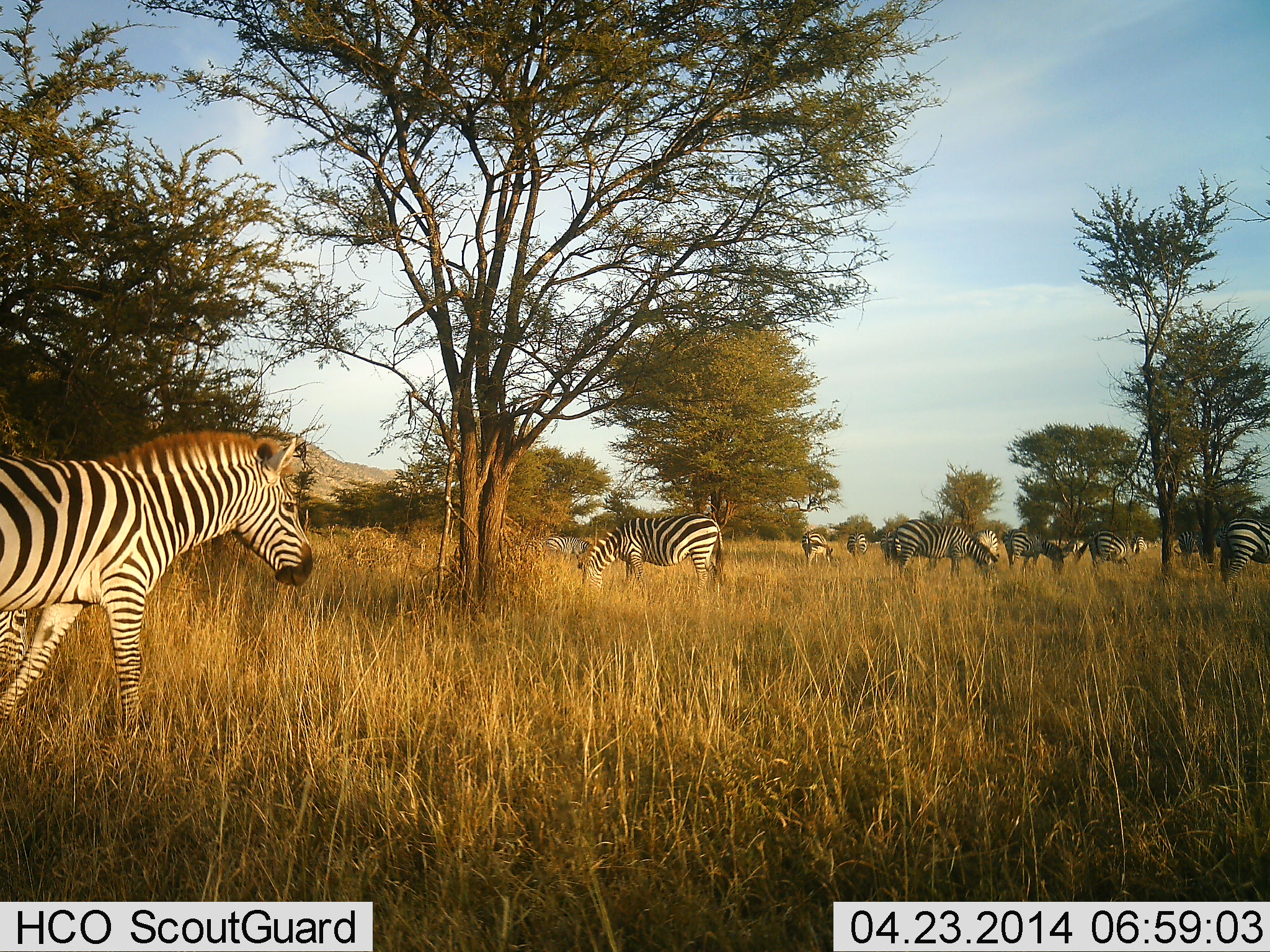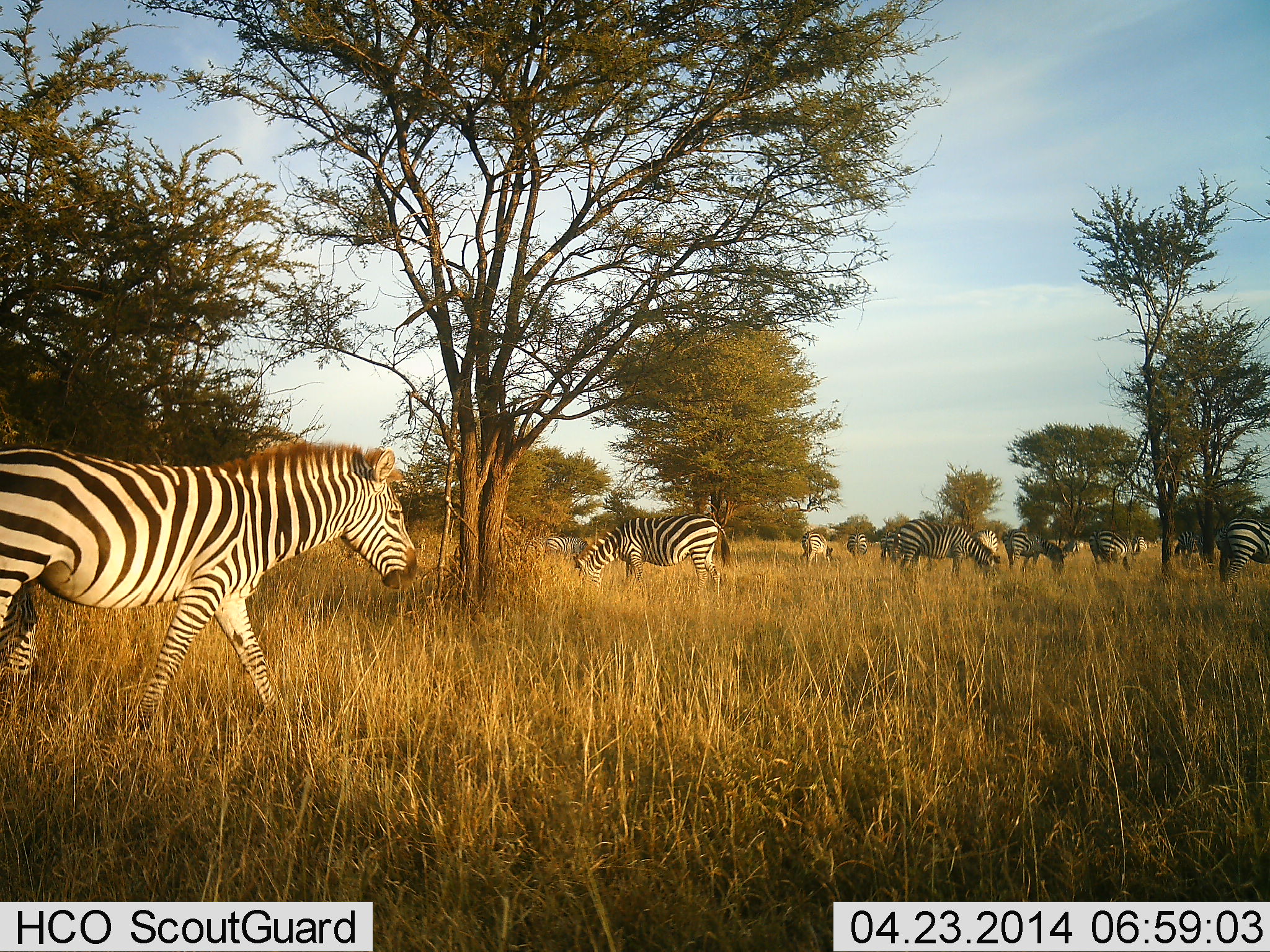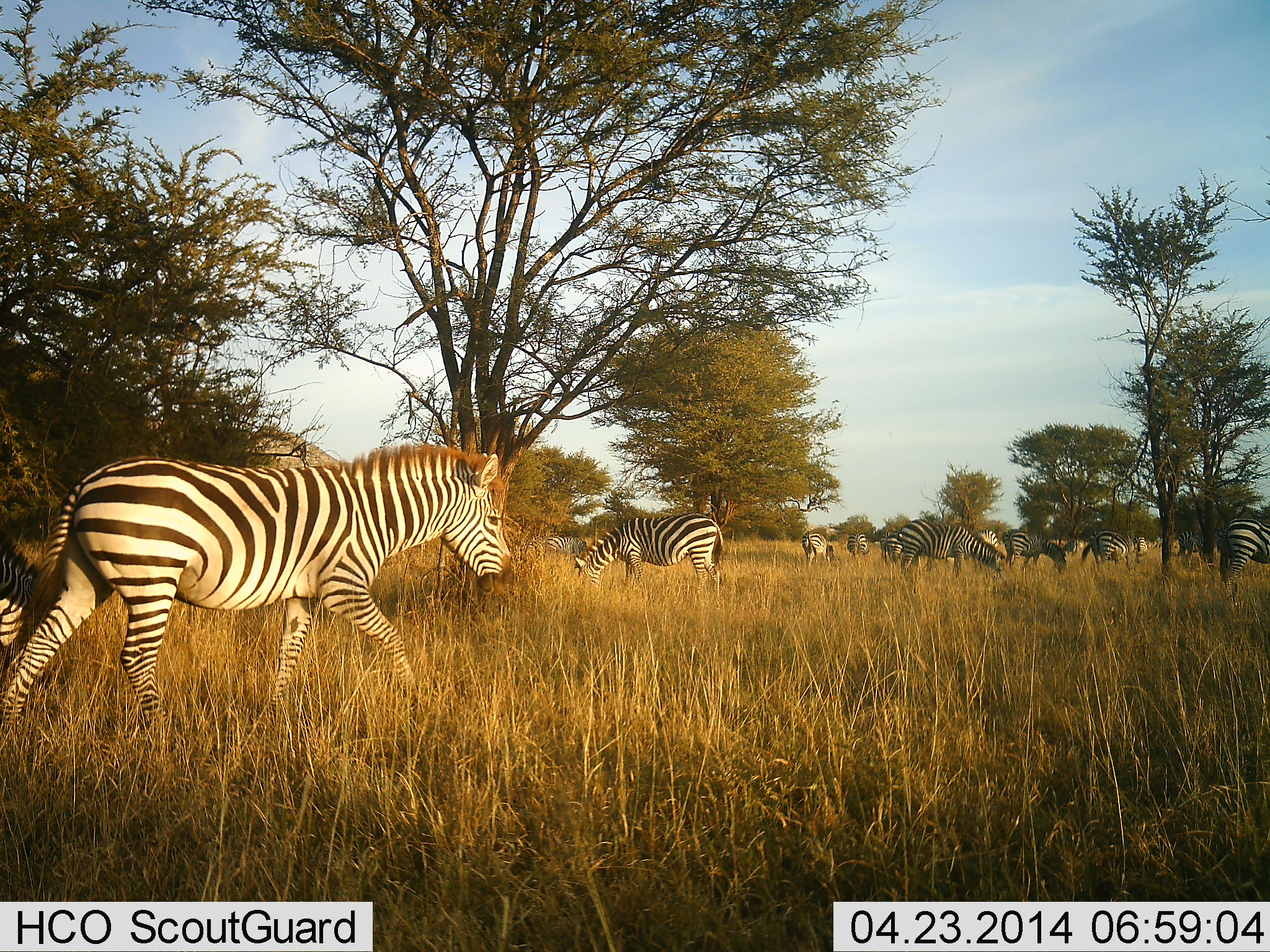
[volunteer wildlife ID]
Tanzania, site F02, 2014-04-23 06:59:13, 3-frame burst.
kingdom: Animalia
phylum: Chordata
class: Mammalia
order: Perissodactyla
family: Equidae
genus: Equus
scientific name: Equus quagga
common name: plains zebra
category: zebra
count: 11-50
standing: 10%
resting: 0%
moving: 70%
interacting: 0%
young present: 0%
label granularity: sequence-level